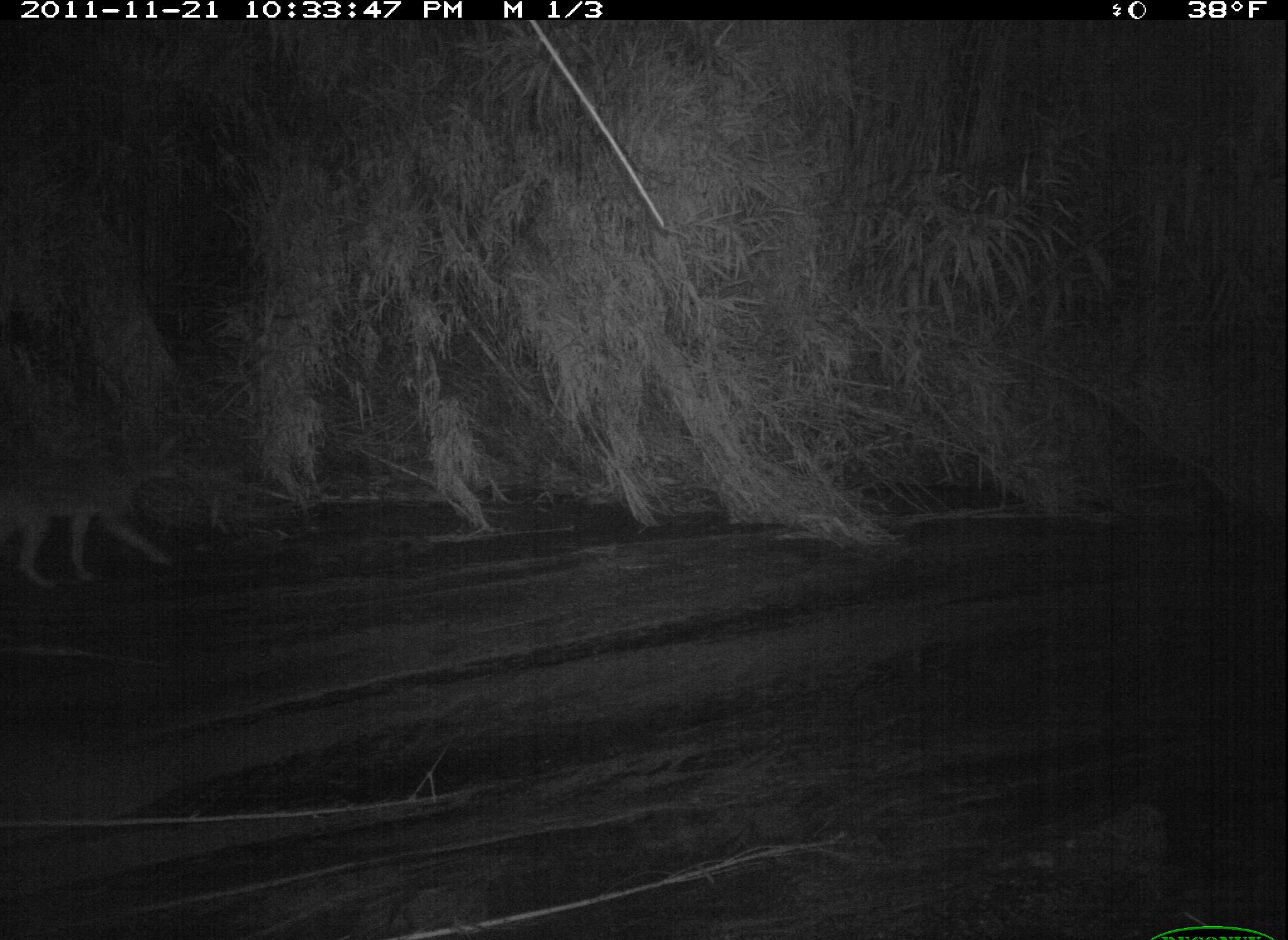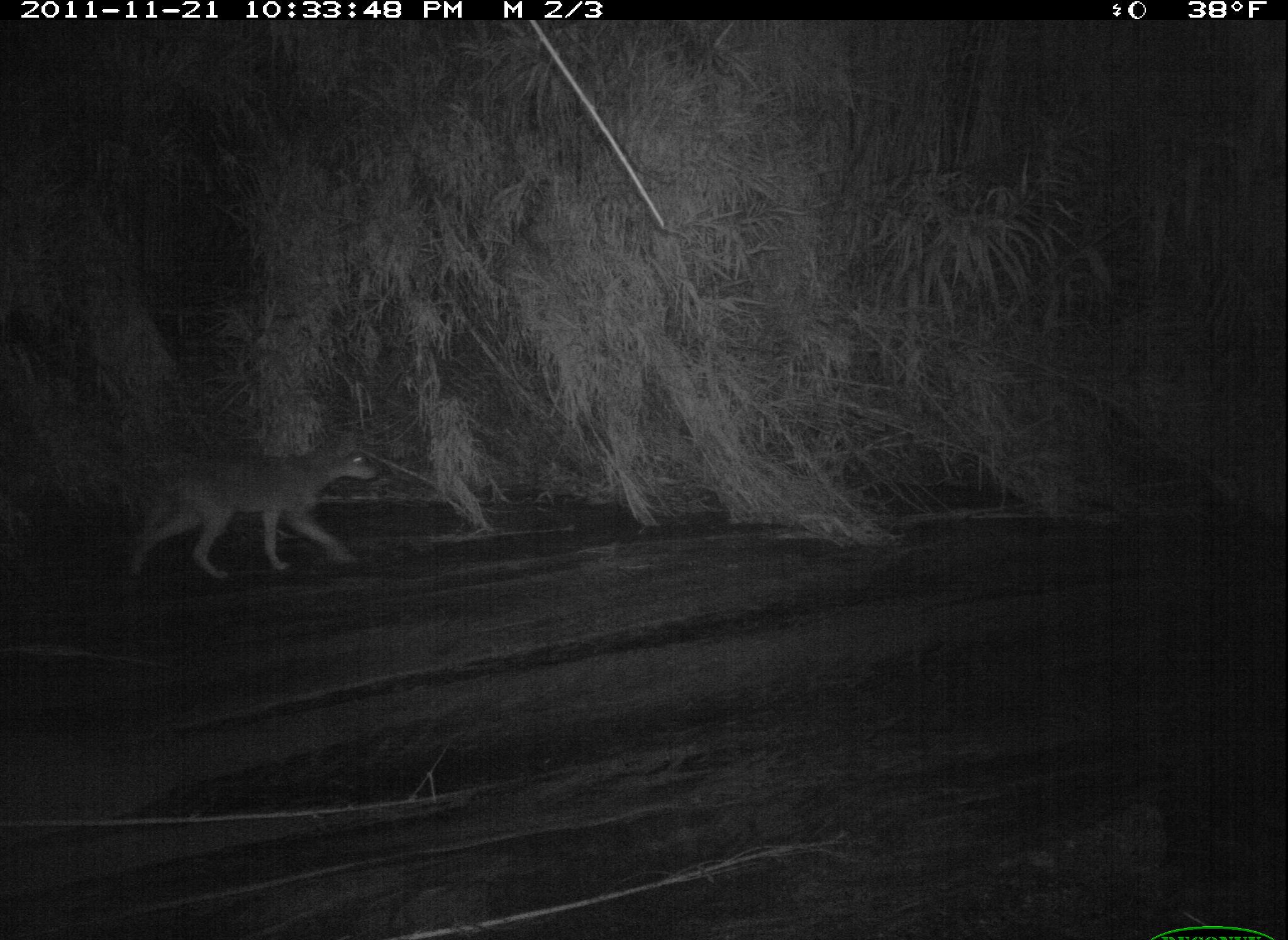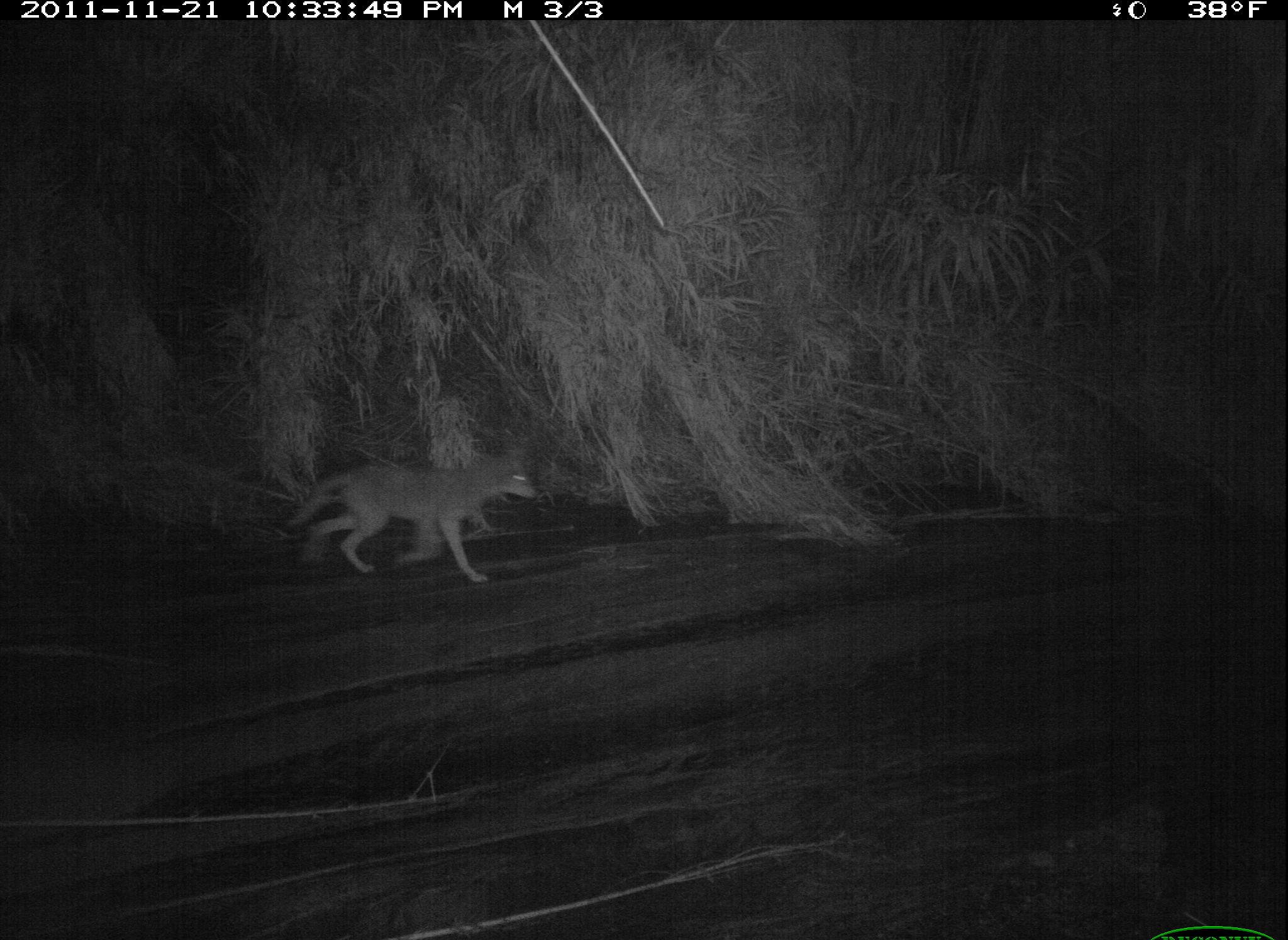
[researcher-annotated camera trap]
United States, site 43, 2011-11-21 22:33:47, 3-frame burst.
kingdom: Animalia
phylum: Chordata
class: Mammalia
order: Carnivora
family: Canidae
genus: Canis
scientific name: Canis latrans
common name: coyote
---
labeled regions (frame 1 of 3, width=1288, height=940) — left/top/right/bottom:
coyote: 16/411/208/630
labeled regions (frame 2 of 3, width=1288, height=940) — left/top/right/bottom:
coyote: 111/417/399/594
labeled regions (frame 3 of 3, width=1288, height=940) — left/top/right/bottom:
coyote: 279/409/546/609